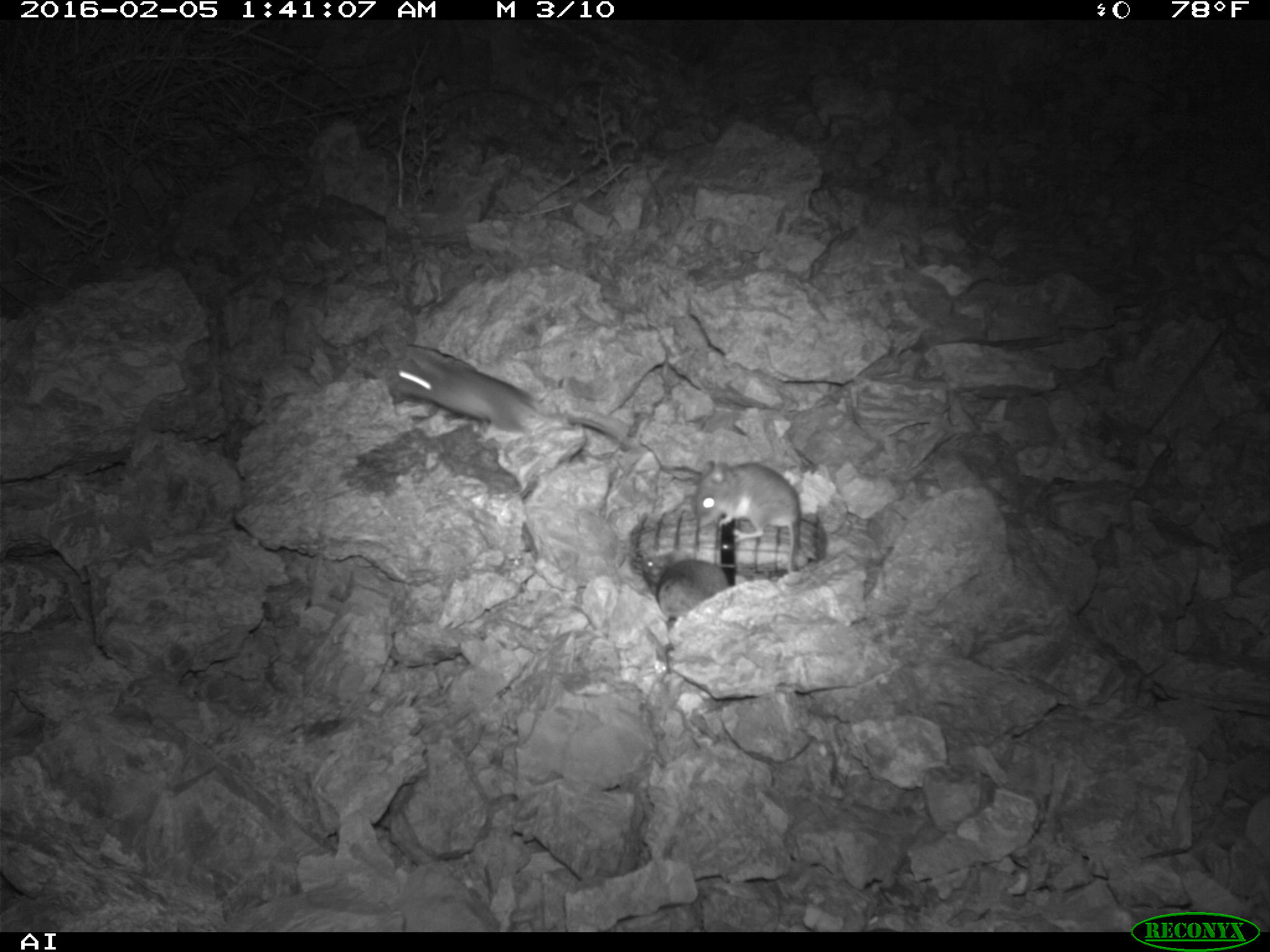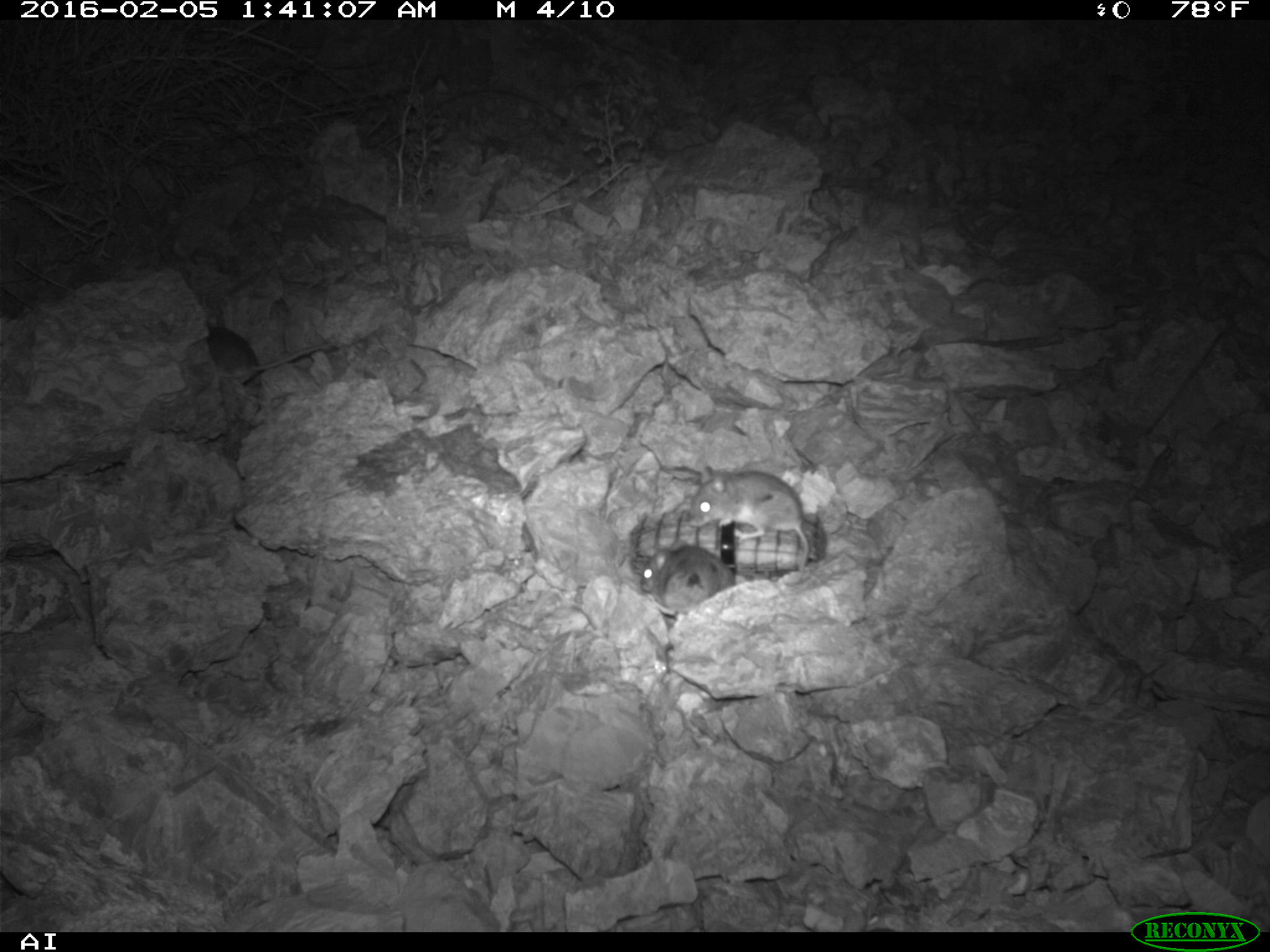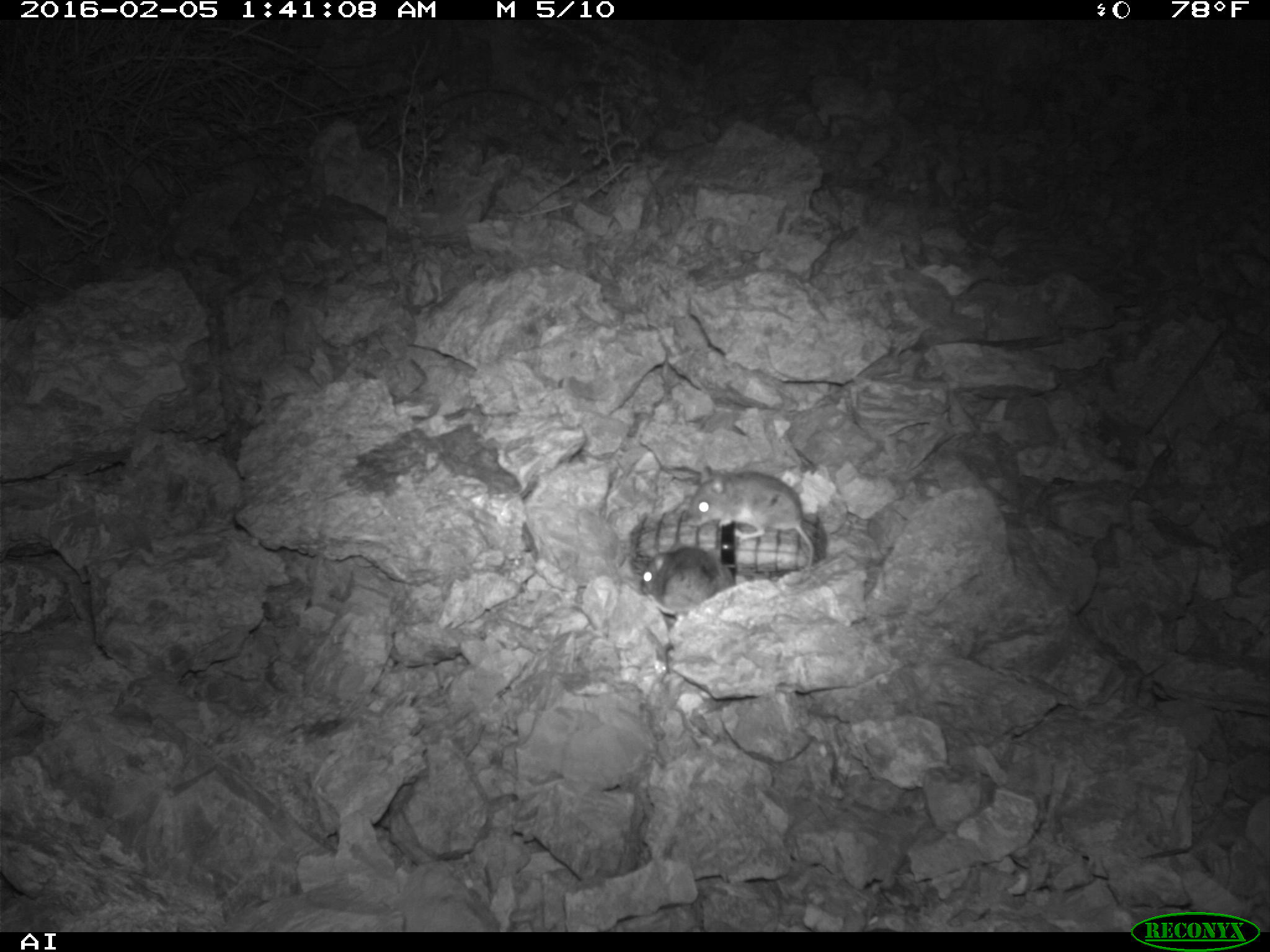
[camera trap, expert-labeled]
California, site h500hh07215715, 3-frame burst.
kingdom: Animalia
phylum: Chordata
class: Mammalia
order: Rodentia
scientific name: Rodentia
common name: rodent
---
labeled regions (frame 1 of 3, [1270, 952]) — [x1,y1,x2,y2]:
rodent: [386,351,631,445]; [694,457,812,576]; [652,560,739,622]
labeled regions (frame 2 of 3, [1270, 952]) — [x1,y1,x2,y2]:
rodent: [686,464,809,569]; [638,539,735,617]; [206,324,332,383]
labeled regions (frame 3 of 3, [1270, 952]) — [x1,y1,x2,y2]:
rodent: [680,463,828,568]; [634,546,739,620]